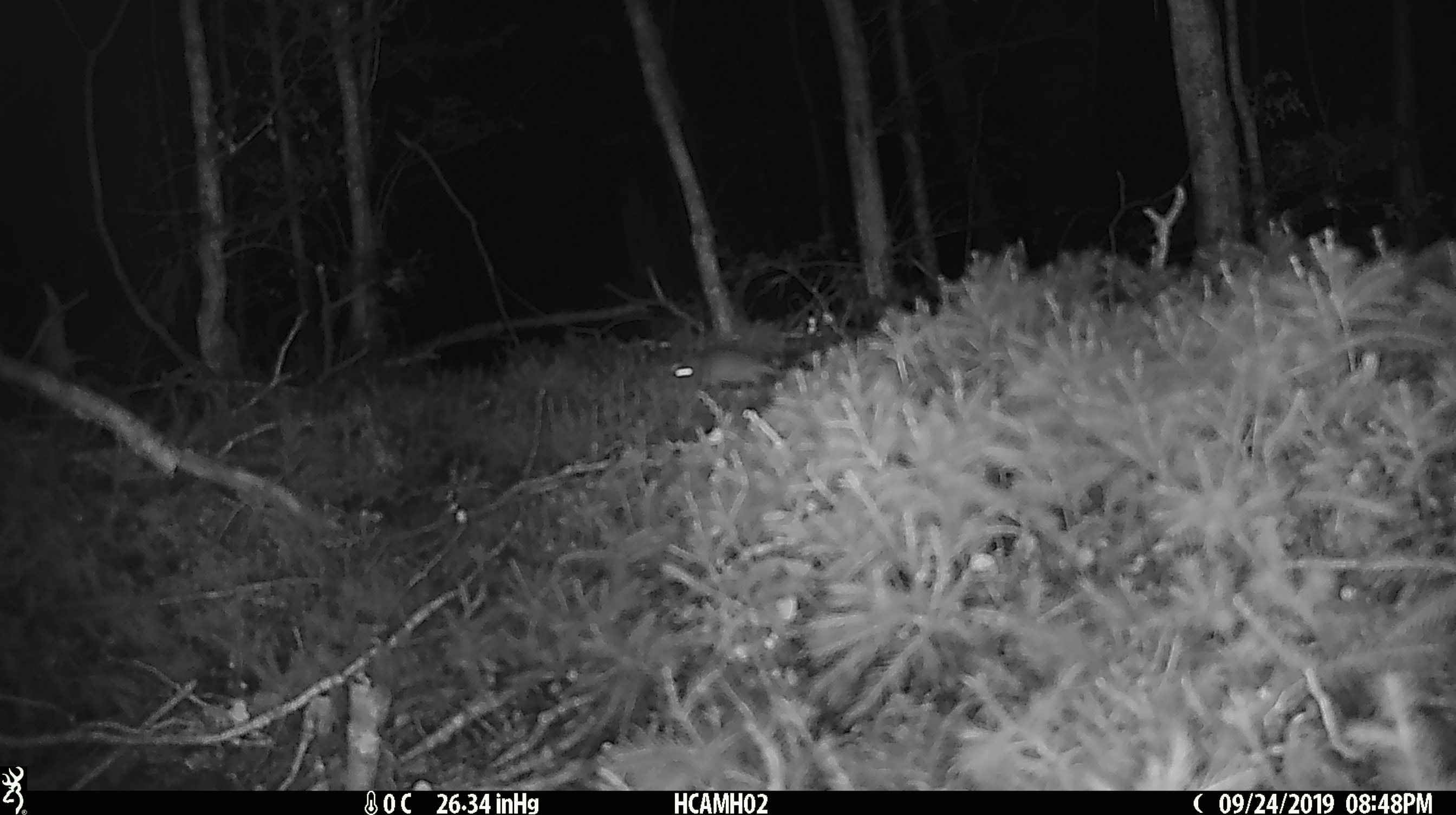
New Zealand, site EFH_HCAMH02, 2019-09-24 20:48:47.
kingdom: Animalia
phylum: Chordata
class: Mammalia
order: Rodentia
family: Muridae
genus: Mus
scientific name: Mus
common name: mouse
Mouse (Mus).